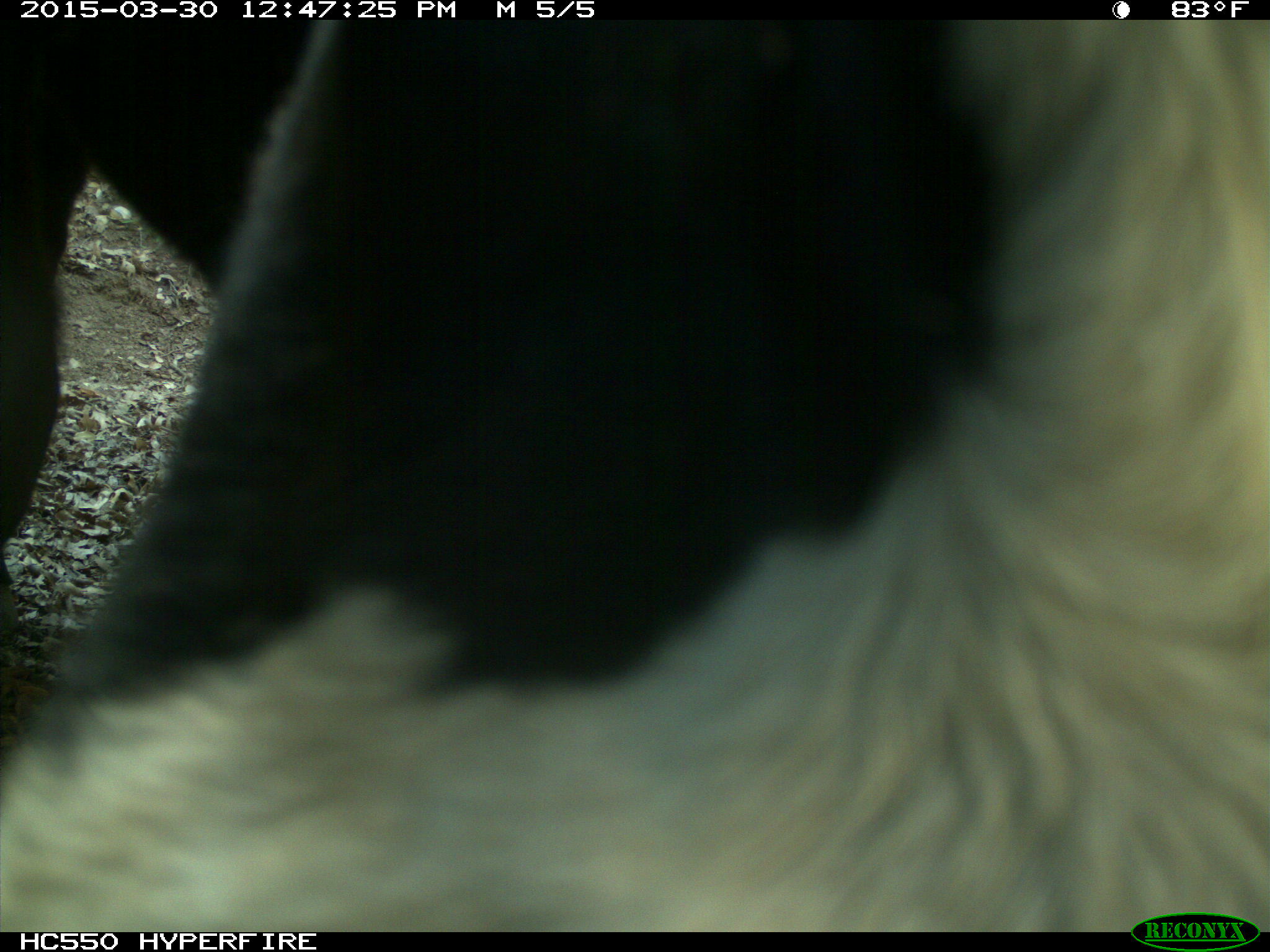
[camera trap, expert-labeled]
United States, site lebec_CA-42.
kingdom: Animalia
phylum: Chordata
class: Mammalia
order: Artiodactyla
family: Bovidae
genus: Bos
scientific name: Bos taurus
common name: domestic cow